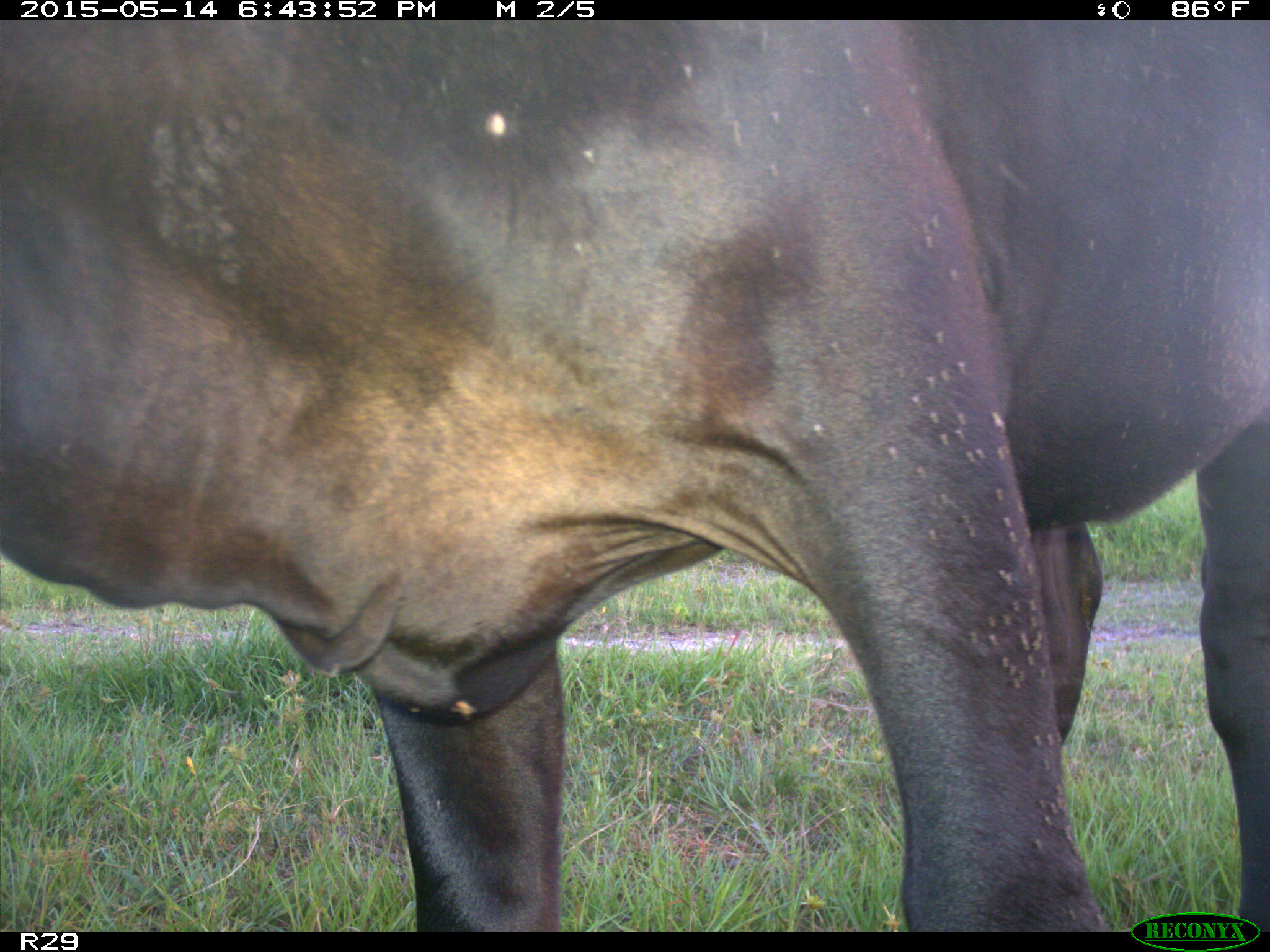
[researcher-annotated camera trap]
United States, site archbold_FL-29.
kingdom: Animalia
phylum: Chordata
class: Mammalia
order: Artiodactyla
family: Bovidae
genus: Bos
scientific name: Bos taurus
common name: domestic cow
Bos taurus (domestic cow).